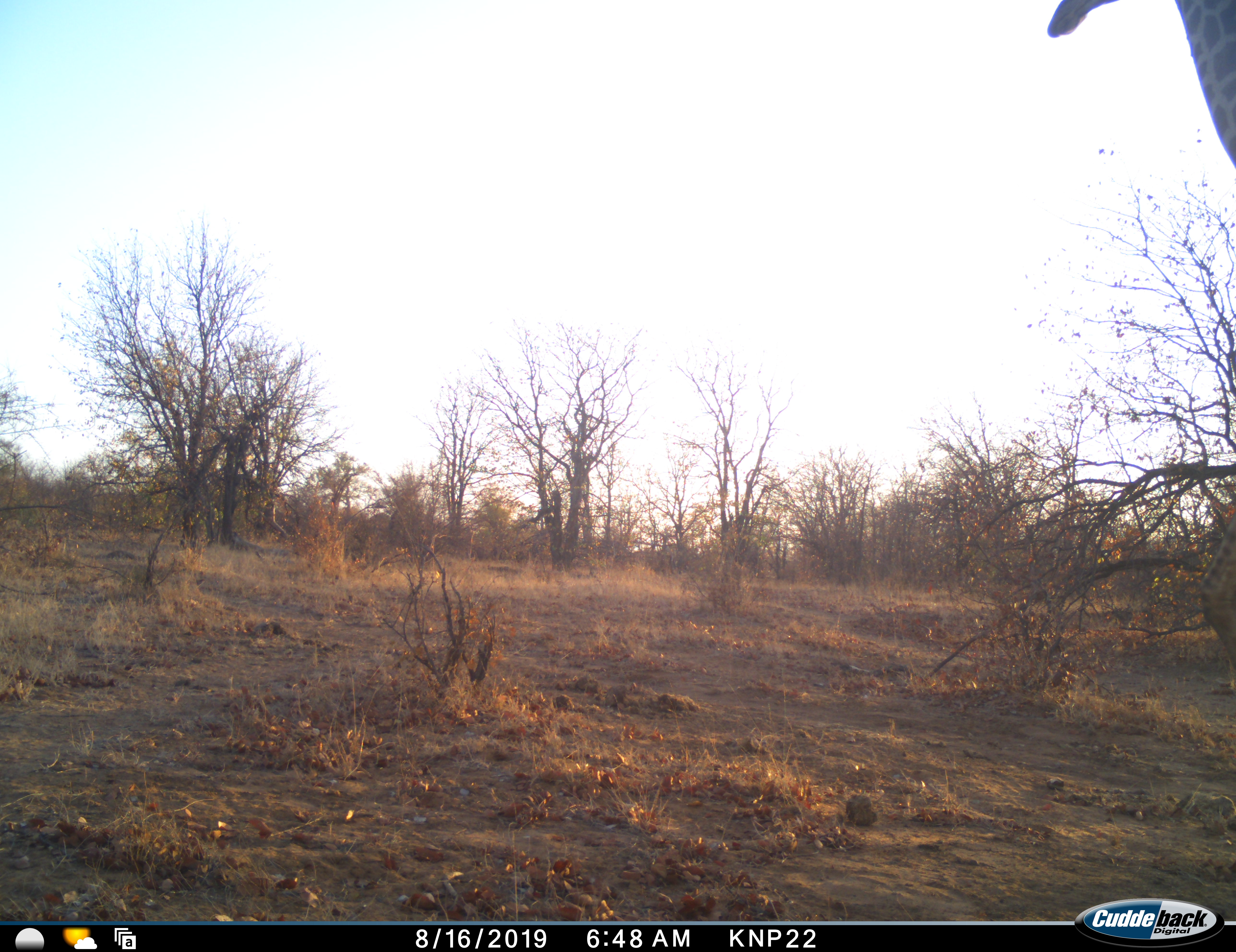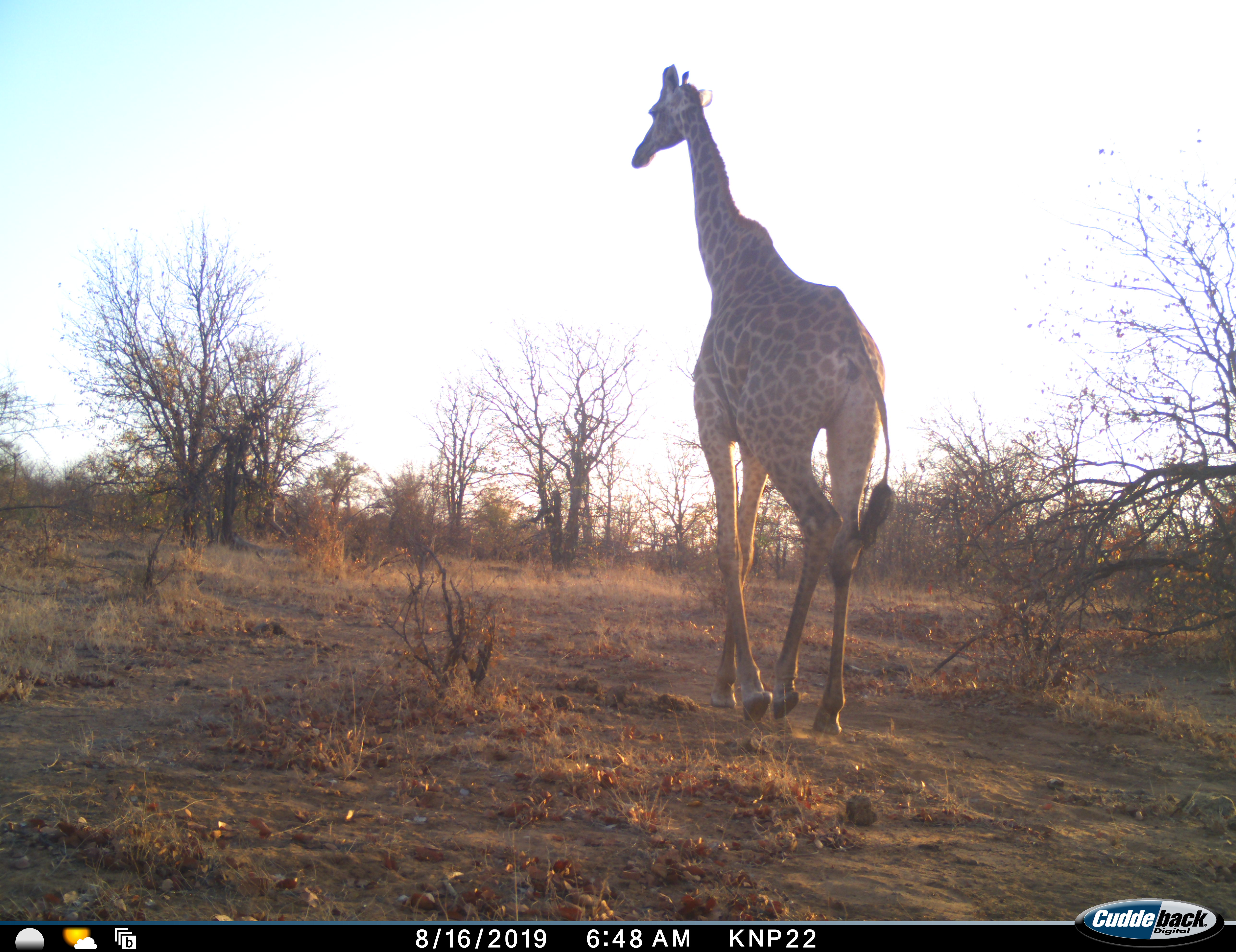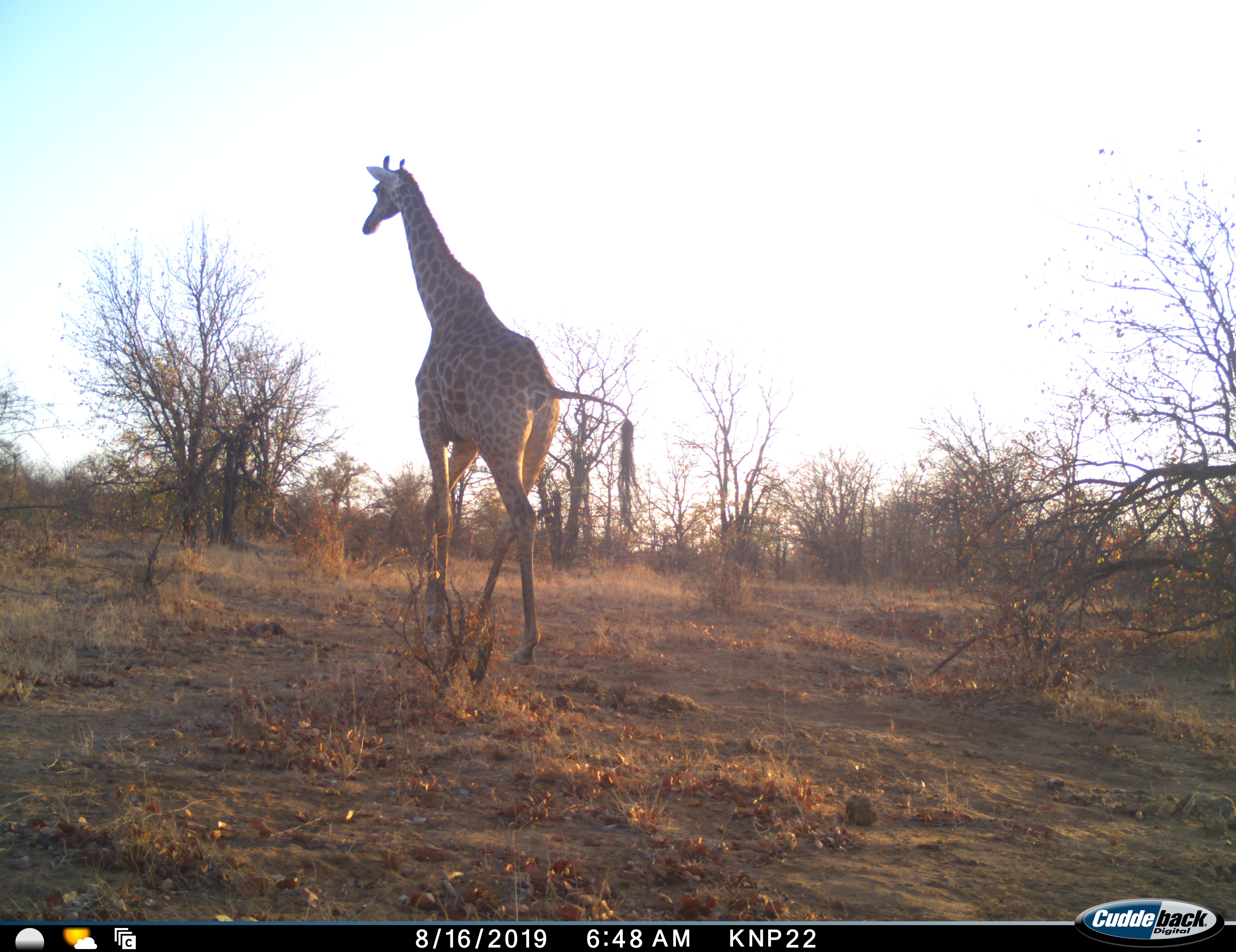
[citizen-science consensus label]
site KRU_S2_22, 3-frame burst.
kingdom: Animalia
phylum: Chordata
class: Mammalia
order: Artiodactyla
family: Giraffidae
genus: Giraffa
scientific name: Giraffa camelopardalis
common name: giraffe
Giraffe (Giraffa camelopardalis), count 1. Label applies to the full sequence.